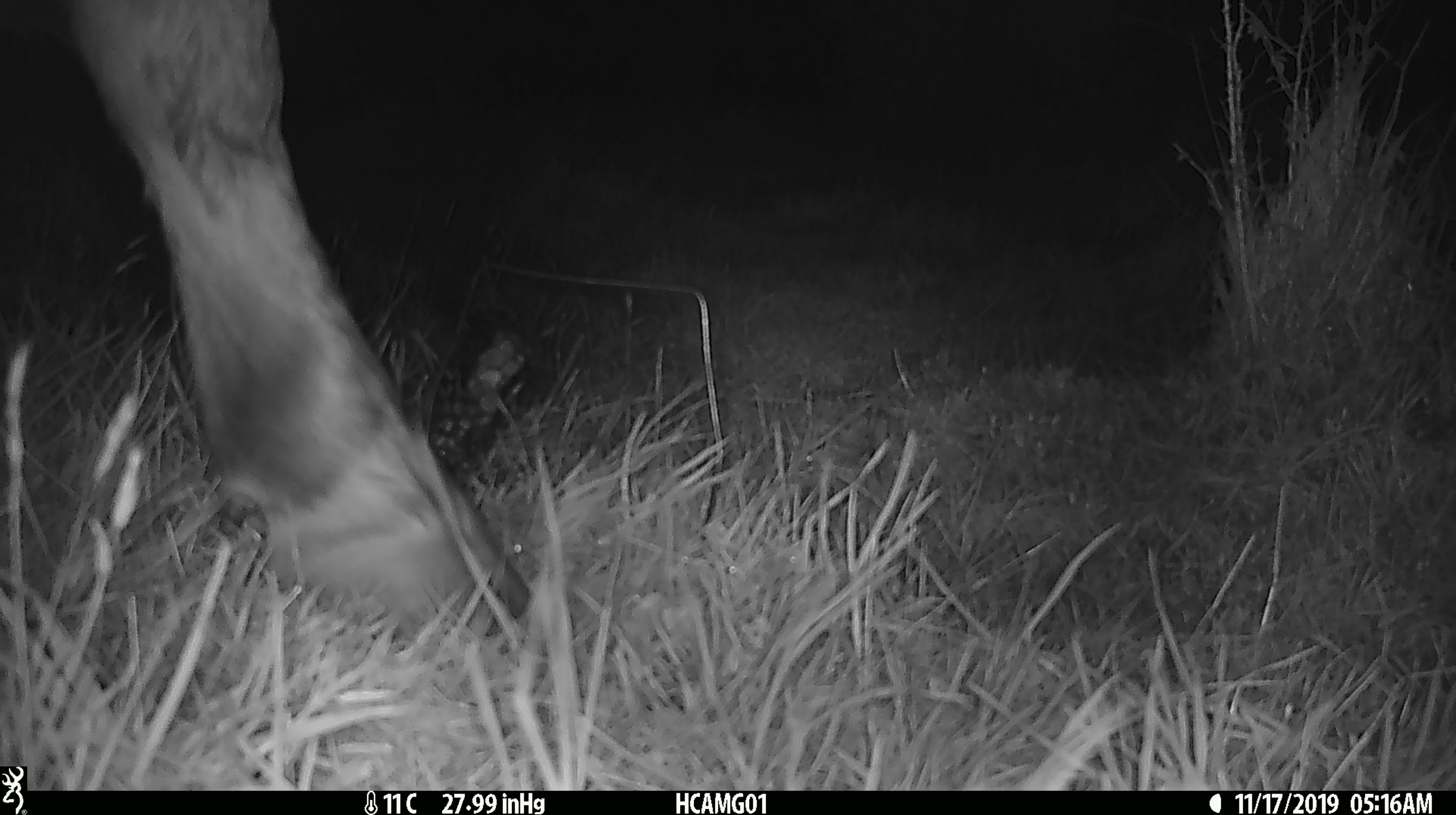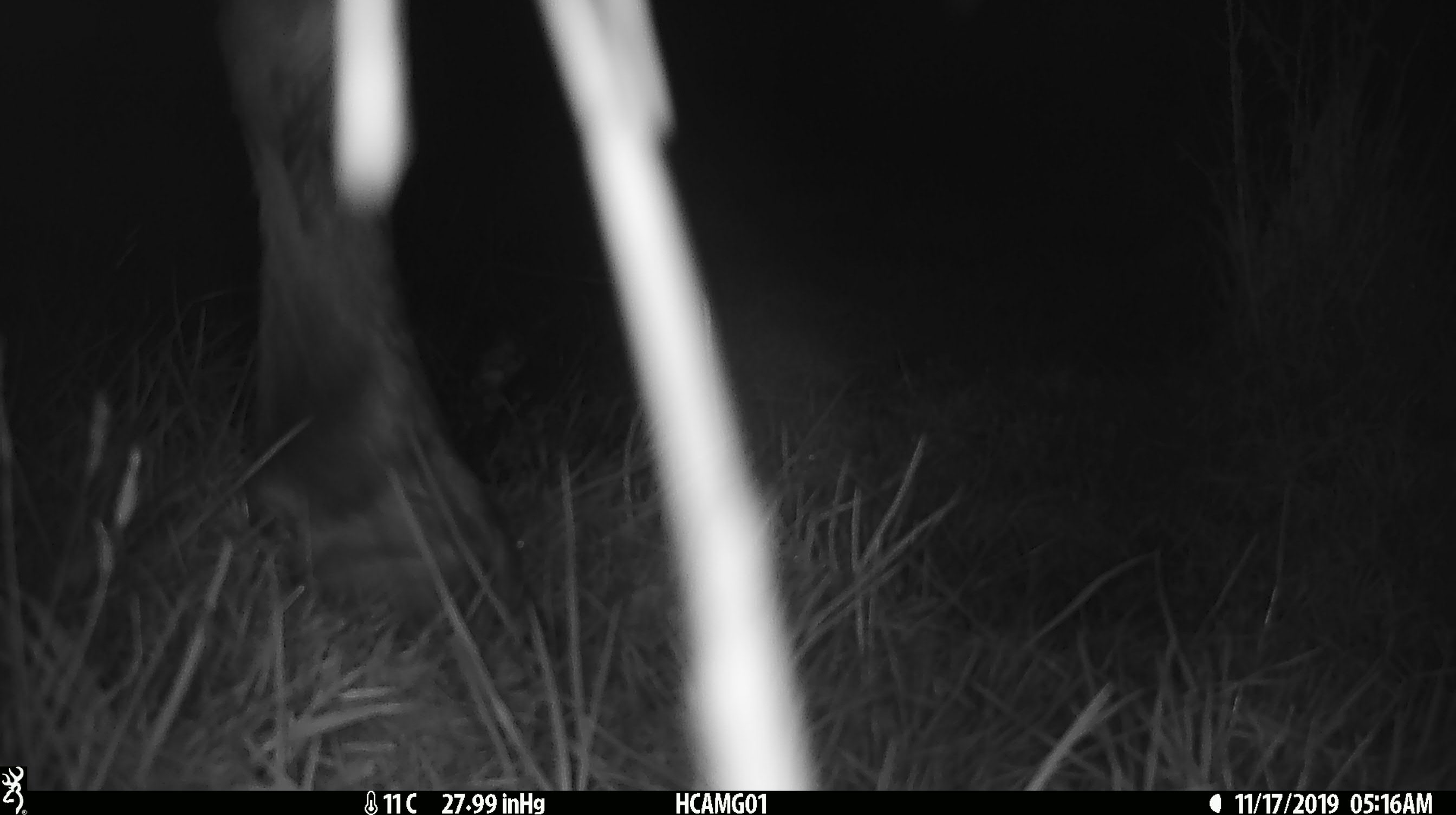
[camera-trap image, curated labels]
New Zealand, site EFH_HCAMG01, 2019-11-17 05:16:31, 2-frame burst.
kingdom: Animalia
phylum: Chordata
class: Mammalia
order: Artiodactyla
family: Bovidae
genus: Bos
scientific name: Bos taurus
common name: domestic cow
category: cow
Cow (domestic cow) (Bos taurus).